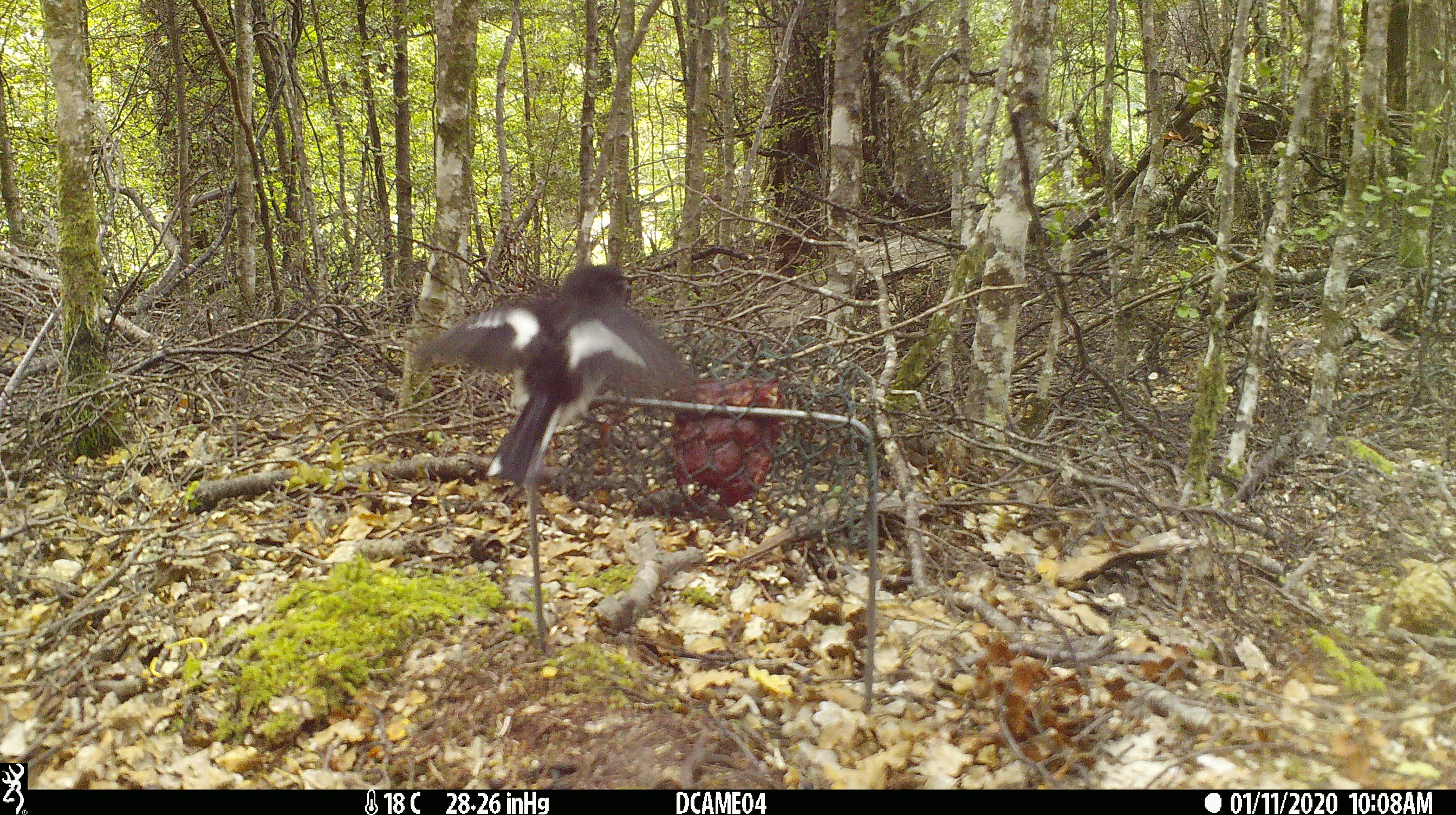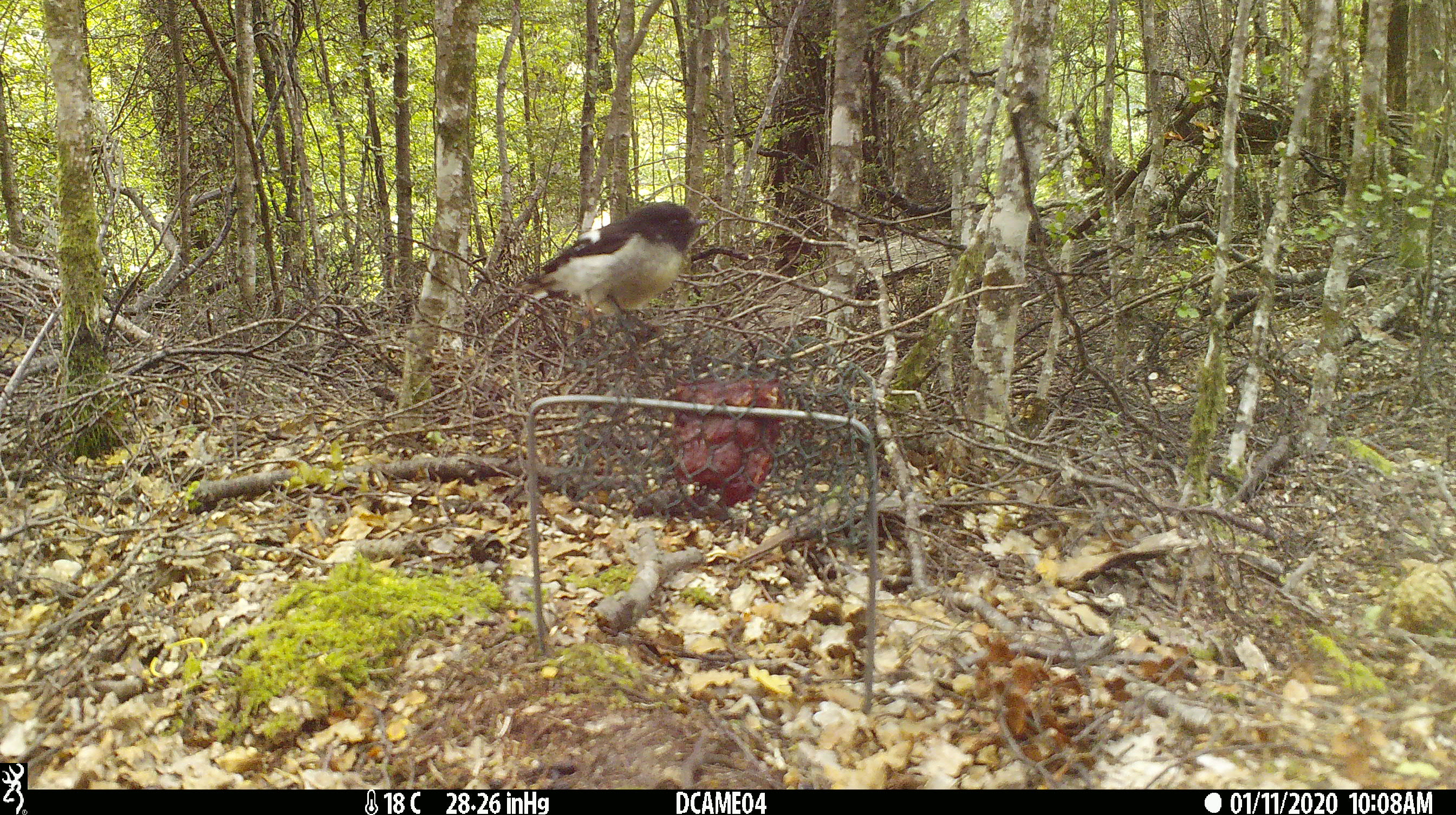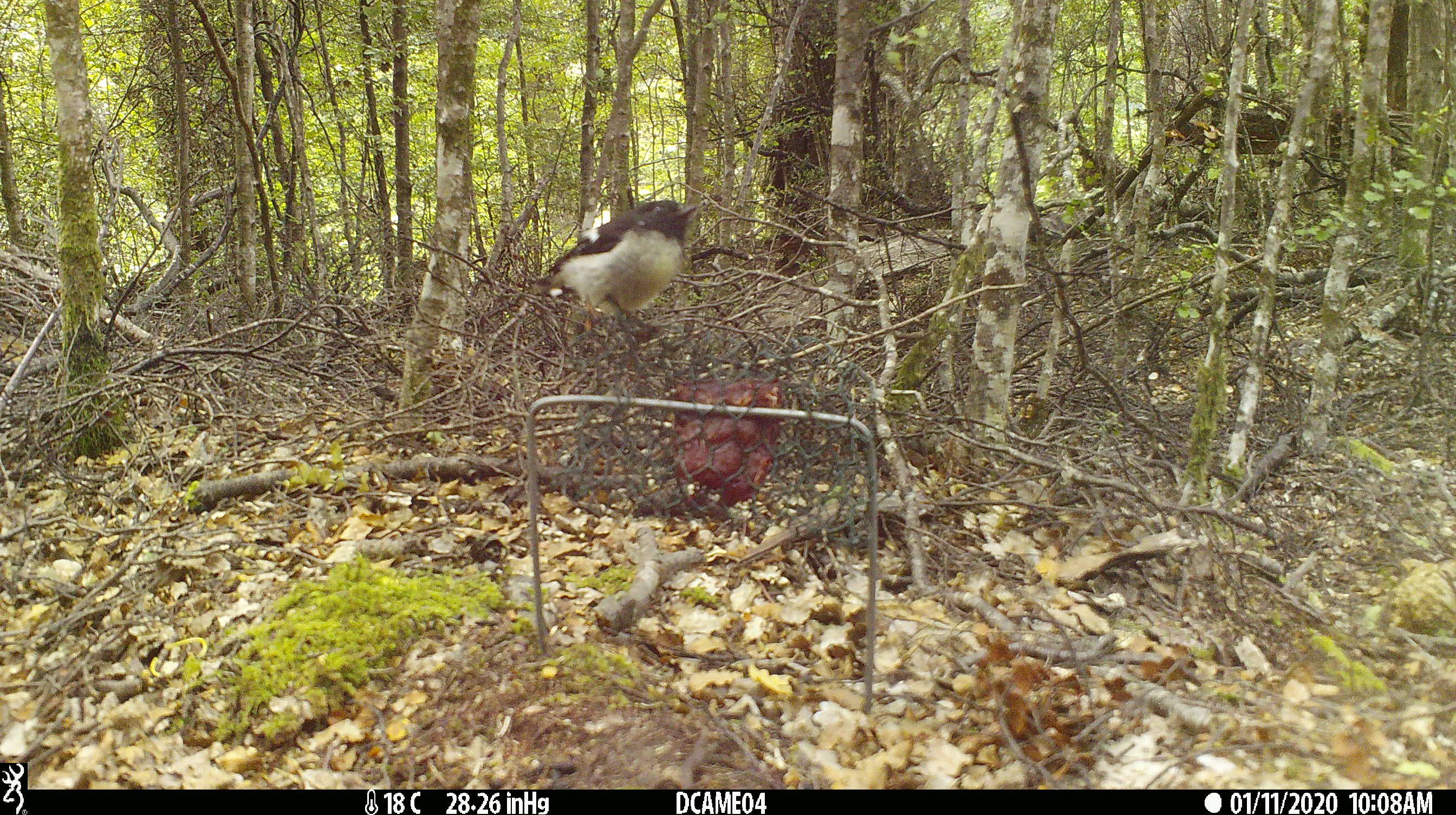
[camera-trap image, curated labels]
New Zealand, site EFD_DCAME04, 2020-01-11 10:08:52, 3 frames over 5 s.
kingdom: Animalia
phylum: Chordata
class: Aves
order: Passeriformes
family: Petroicidae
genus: Petroica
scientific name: Petroica macrocephala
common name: tomtit